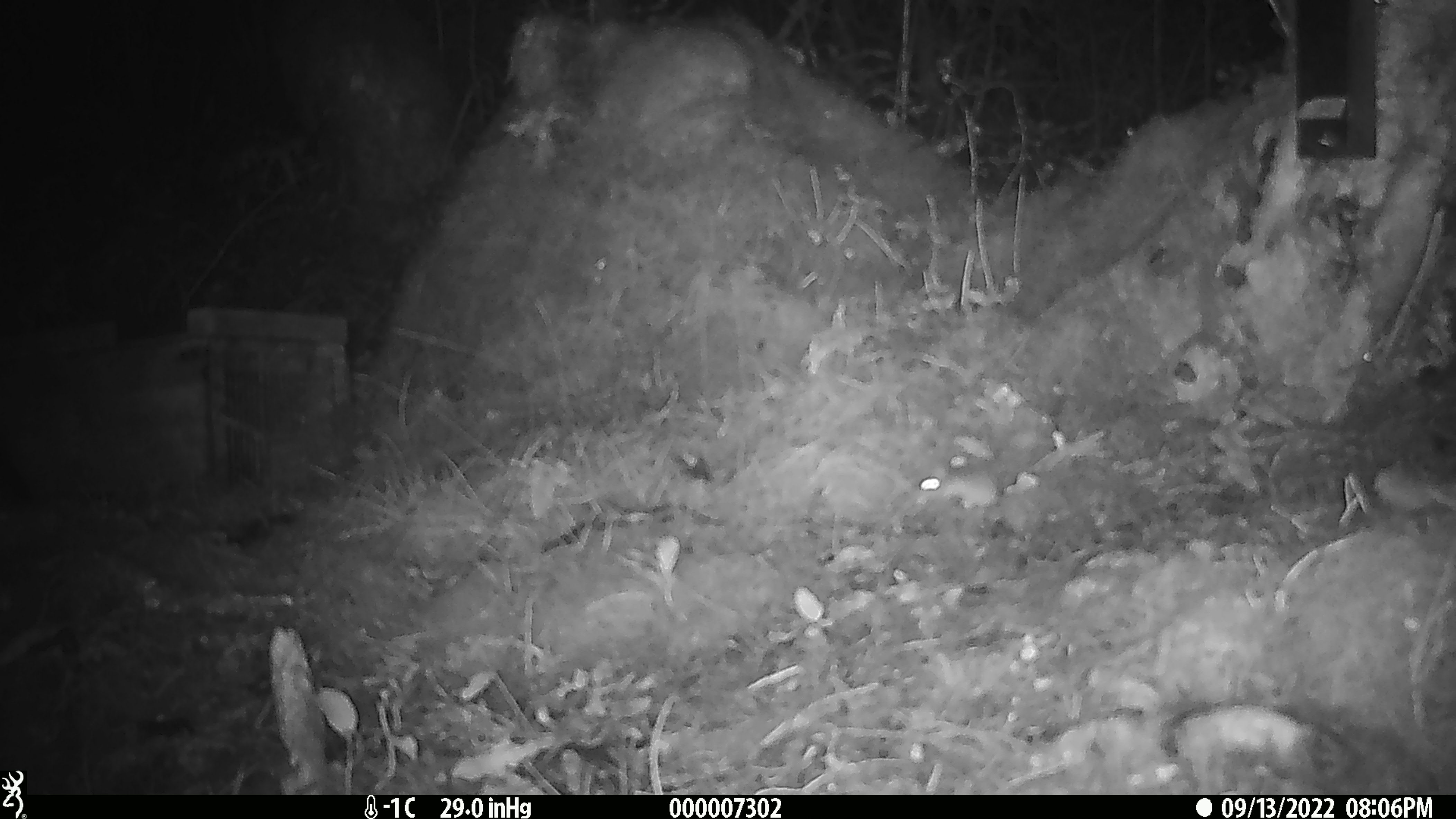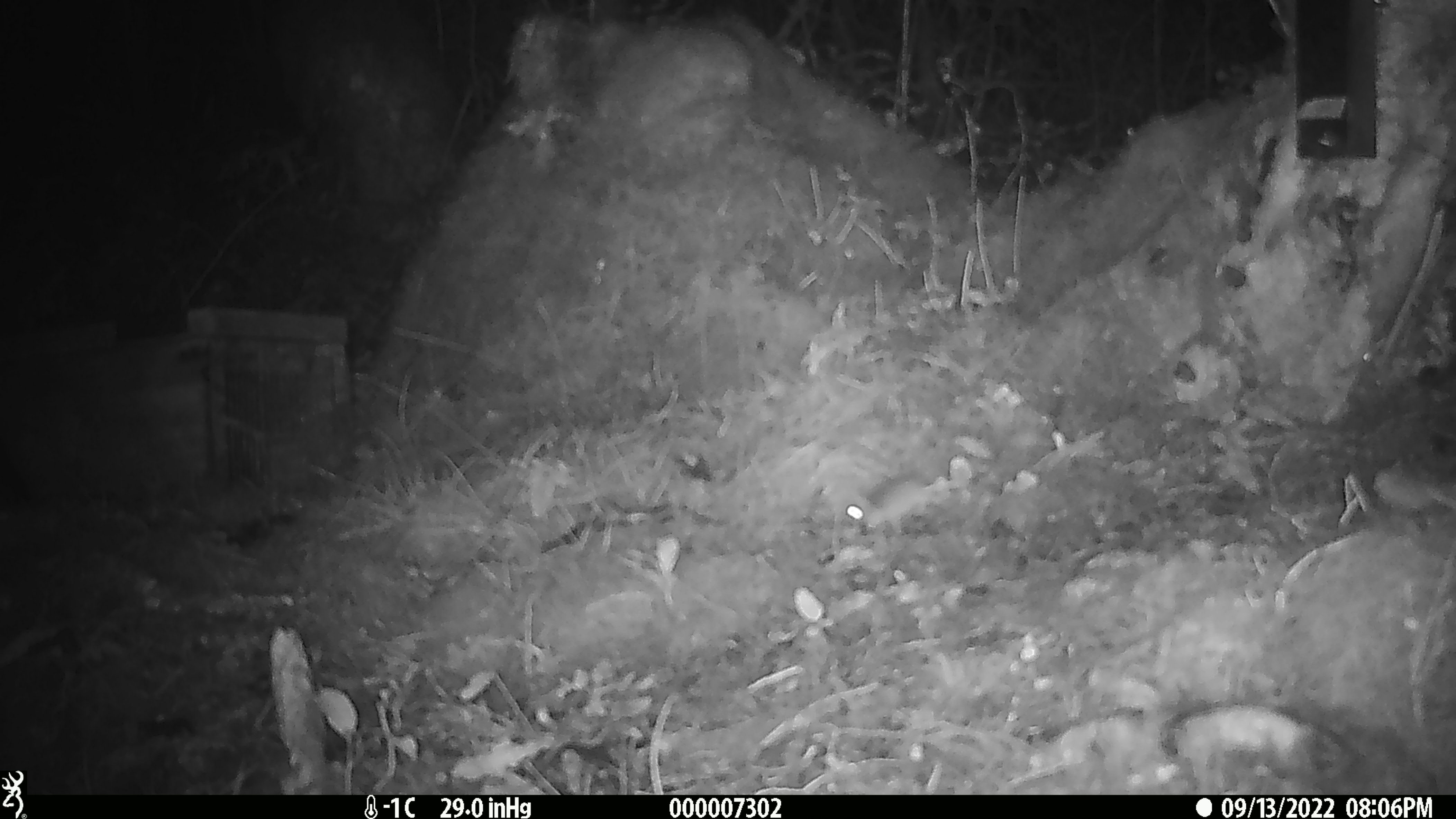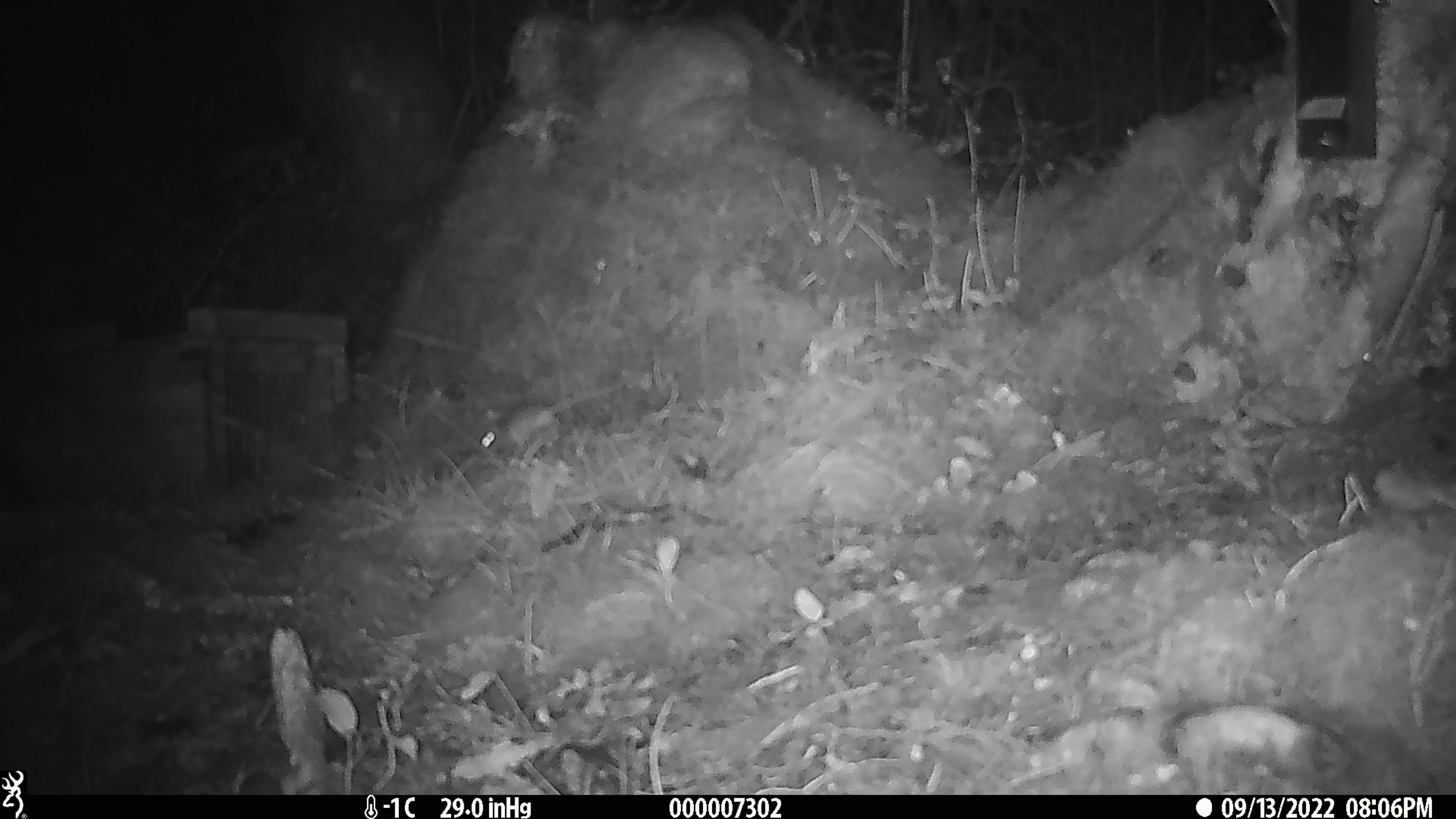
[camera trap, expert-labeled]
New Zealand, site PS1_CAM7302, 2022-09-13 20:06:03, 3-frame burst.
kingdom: Animalia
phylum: Chordata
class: Mammalia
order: Rodentia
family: Muridae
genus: Mus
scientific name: Mus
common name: mouse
Mouse (Mus).